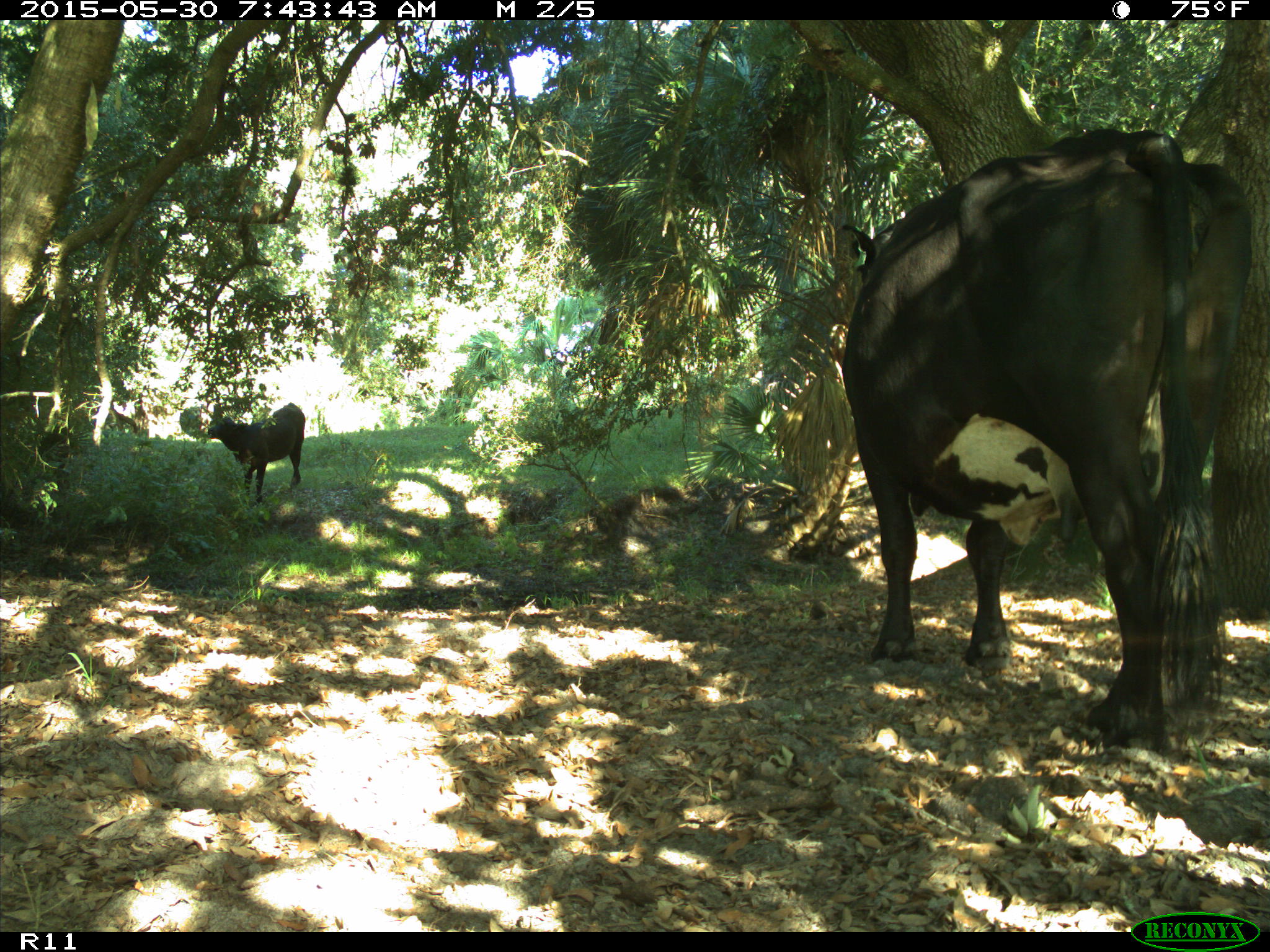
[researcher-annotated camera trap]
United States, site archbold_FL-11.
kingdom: Animalia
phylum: Chordata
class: Mammalia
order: Artiodactyla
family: Bovidae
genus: Bos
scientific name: Bos taurus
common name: domestic cow